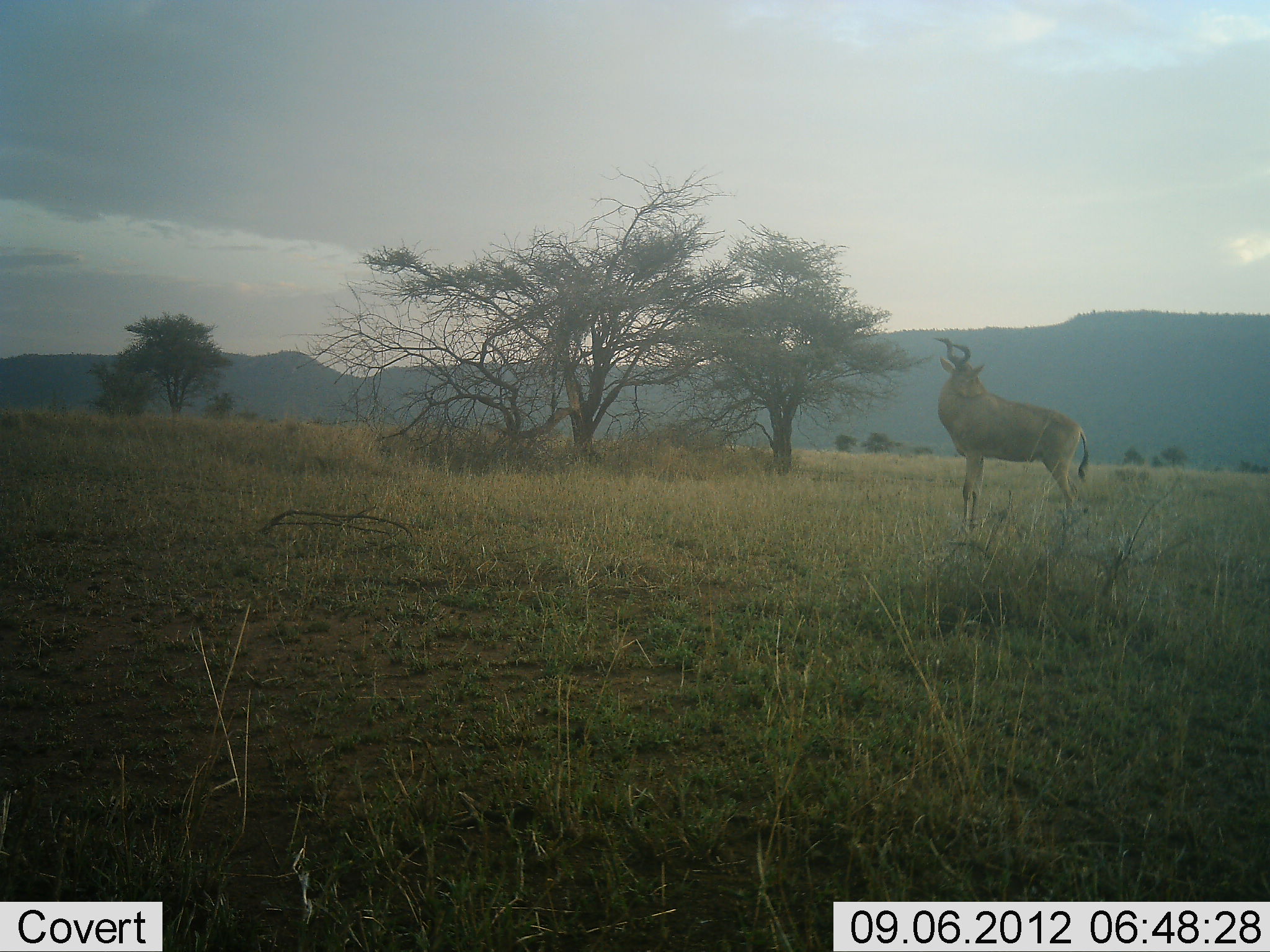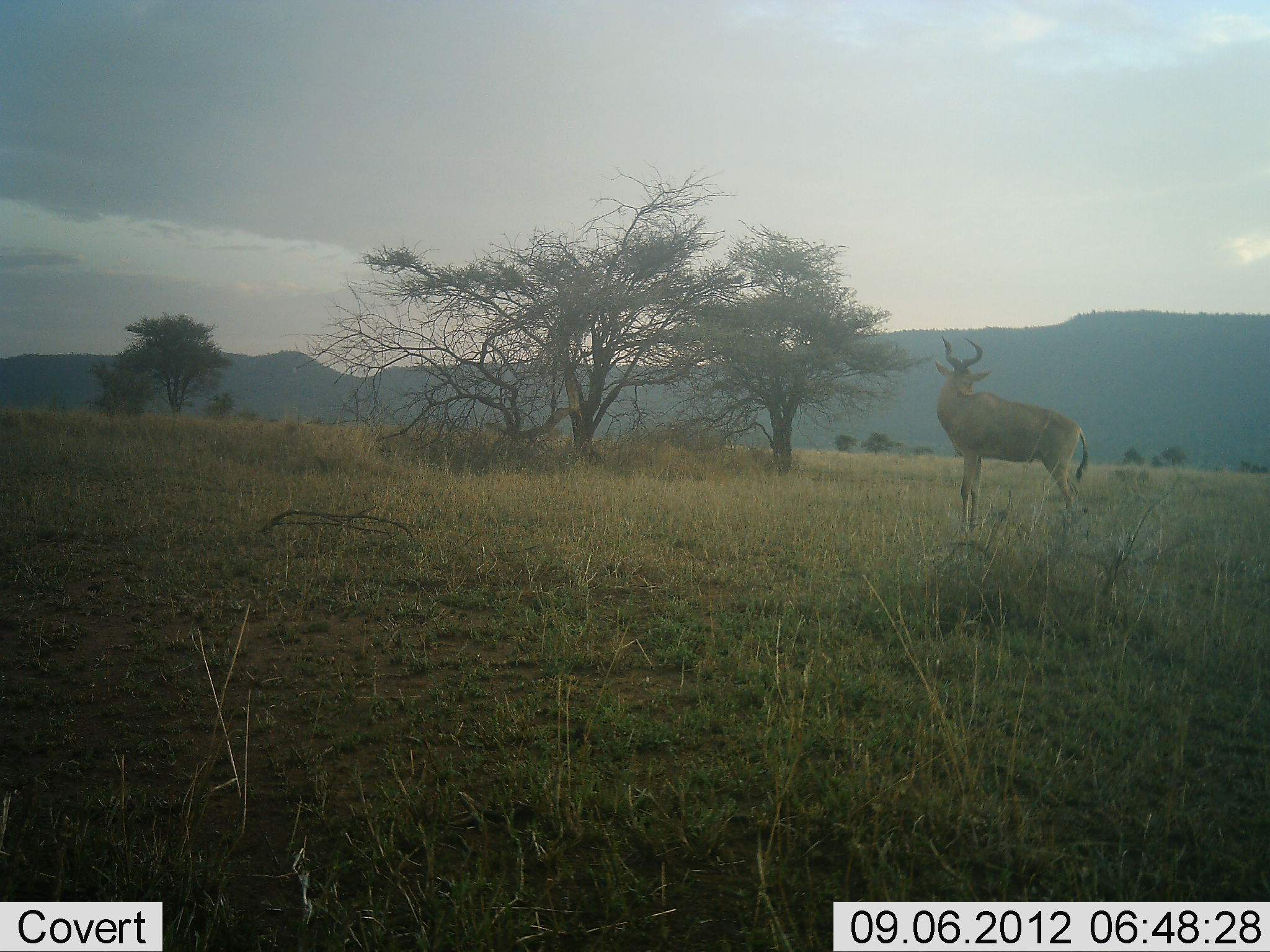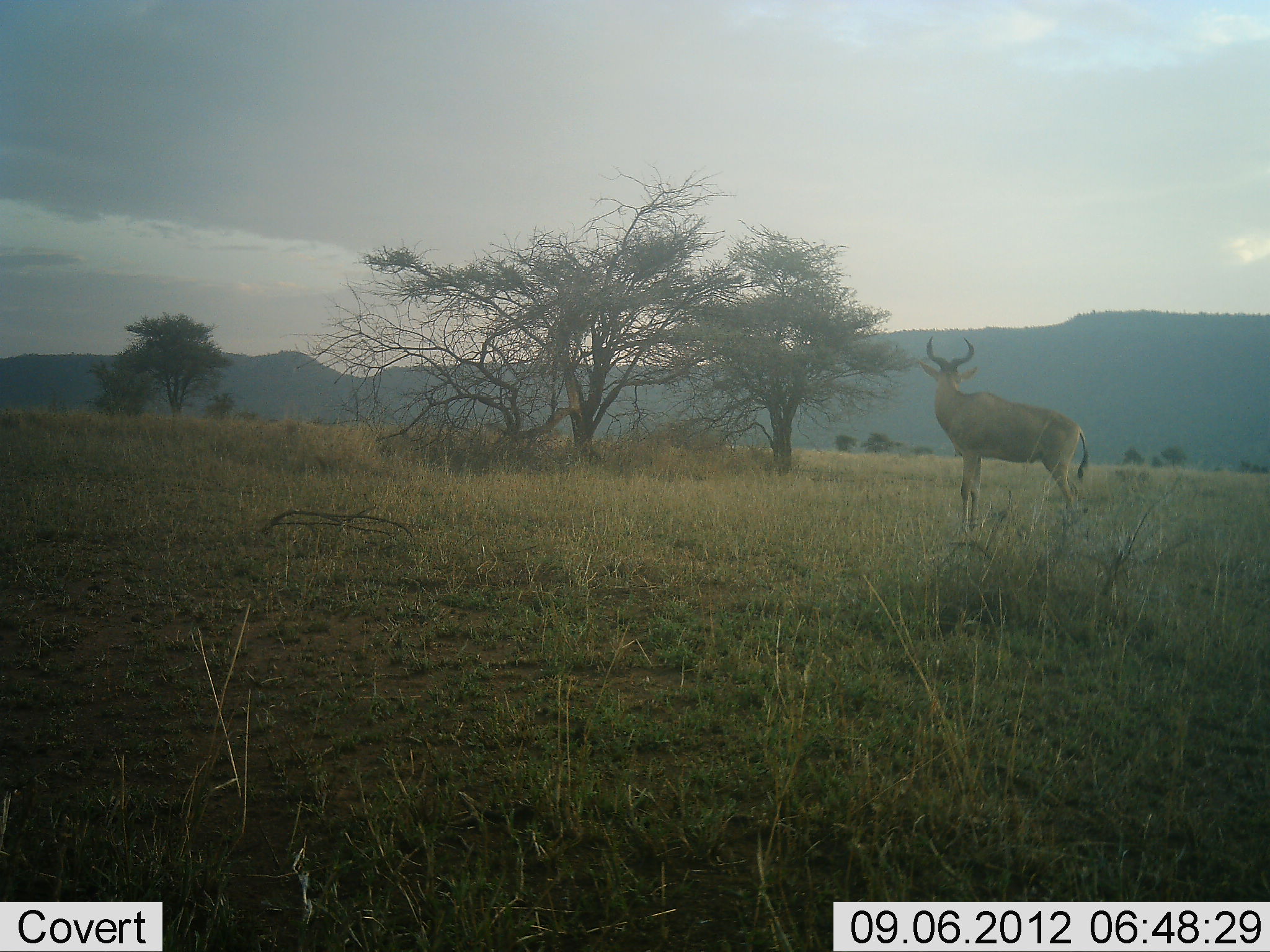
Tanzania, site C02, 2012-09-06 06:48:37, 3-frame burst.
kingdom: Animalia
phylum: Chordata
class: Mammalia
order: Artiodactyla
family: Bovidae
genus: Alcelaphus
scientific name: Alcelaphus buselaphus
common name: hartebeest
Hartebeest (Alcelaphus buselaphus), count 1. Behavior (volunteer vote fractions): standing 100%, resting 0%, moving 0%, interacting 0%. Young present (vote fraction): 0%. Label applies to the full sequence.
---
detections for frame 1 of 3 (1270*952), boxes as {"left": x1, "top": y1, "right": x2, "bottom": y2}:
animal: {"left": 931, "top": 336, "right": 1090, "bottom": 534}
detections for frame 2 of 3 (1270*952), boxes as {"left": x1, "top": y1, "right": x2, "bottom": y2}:
animal: {"left": 935, "top": 334, "right": 1089, "bottom": 541}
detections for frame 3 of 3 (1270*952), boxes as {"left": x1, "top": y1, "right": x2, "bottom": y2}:
animal: {"left": 919, "top": 334, "right": 1091, "bottom": 537}